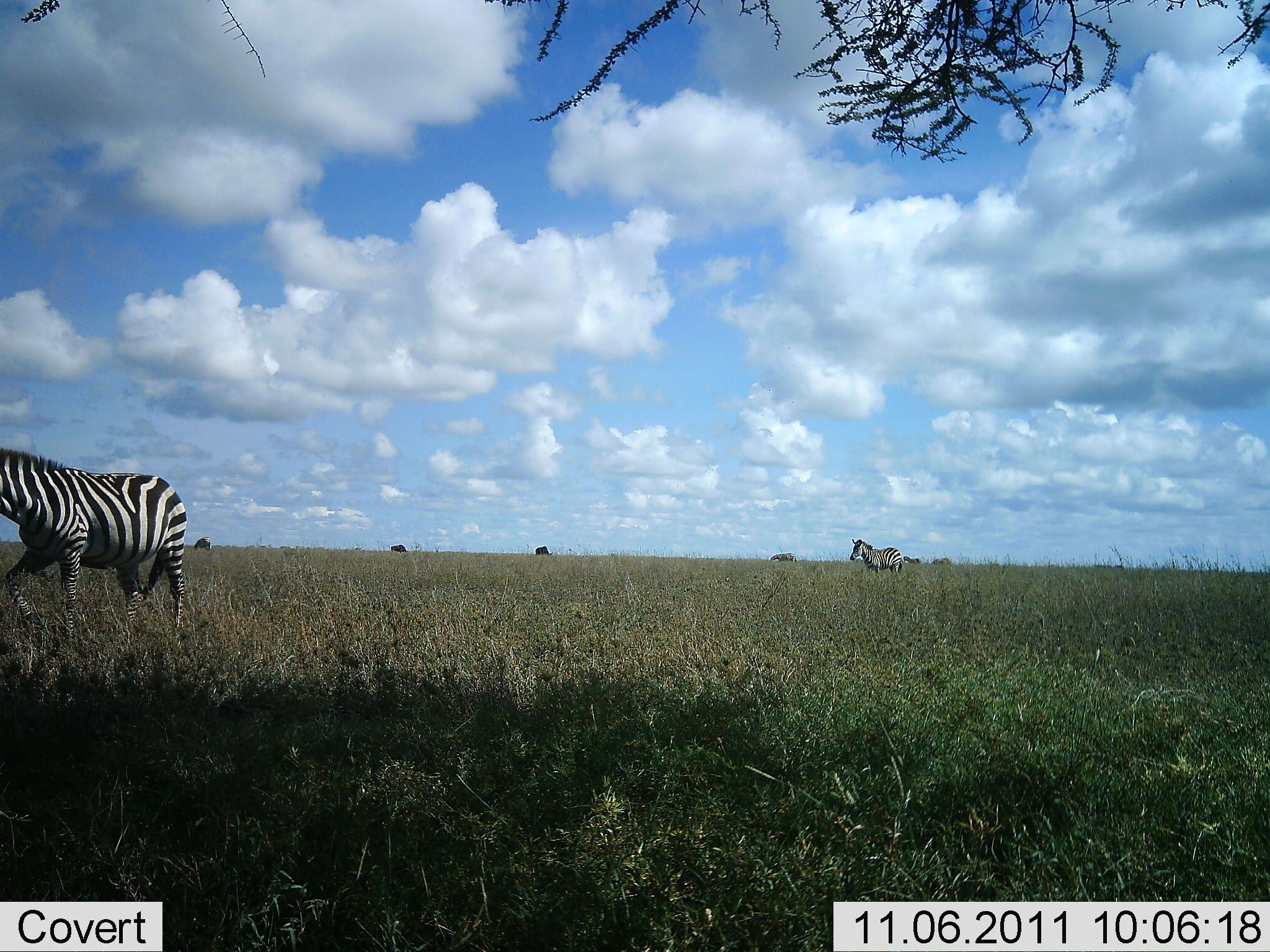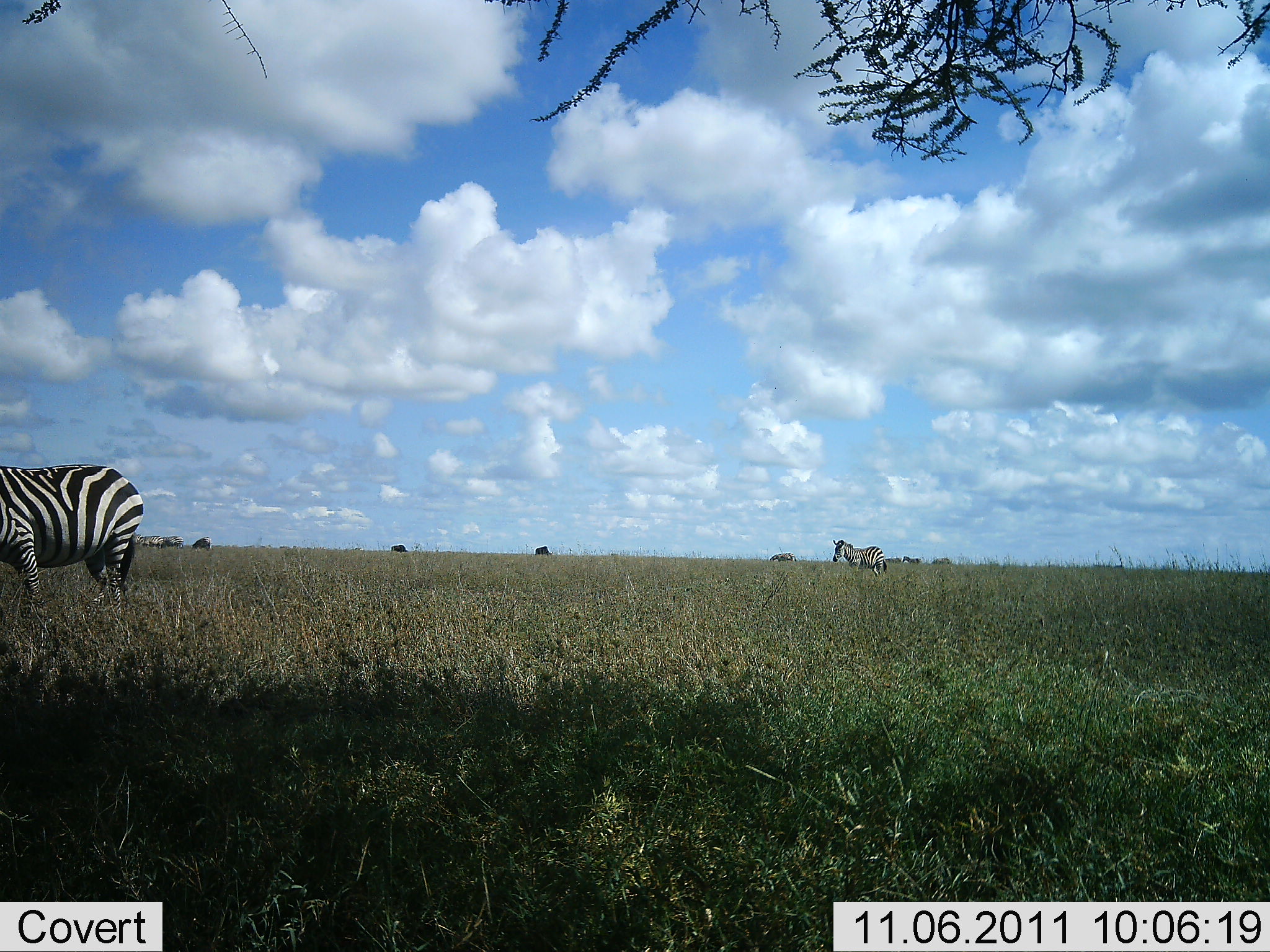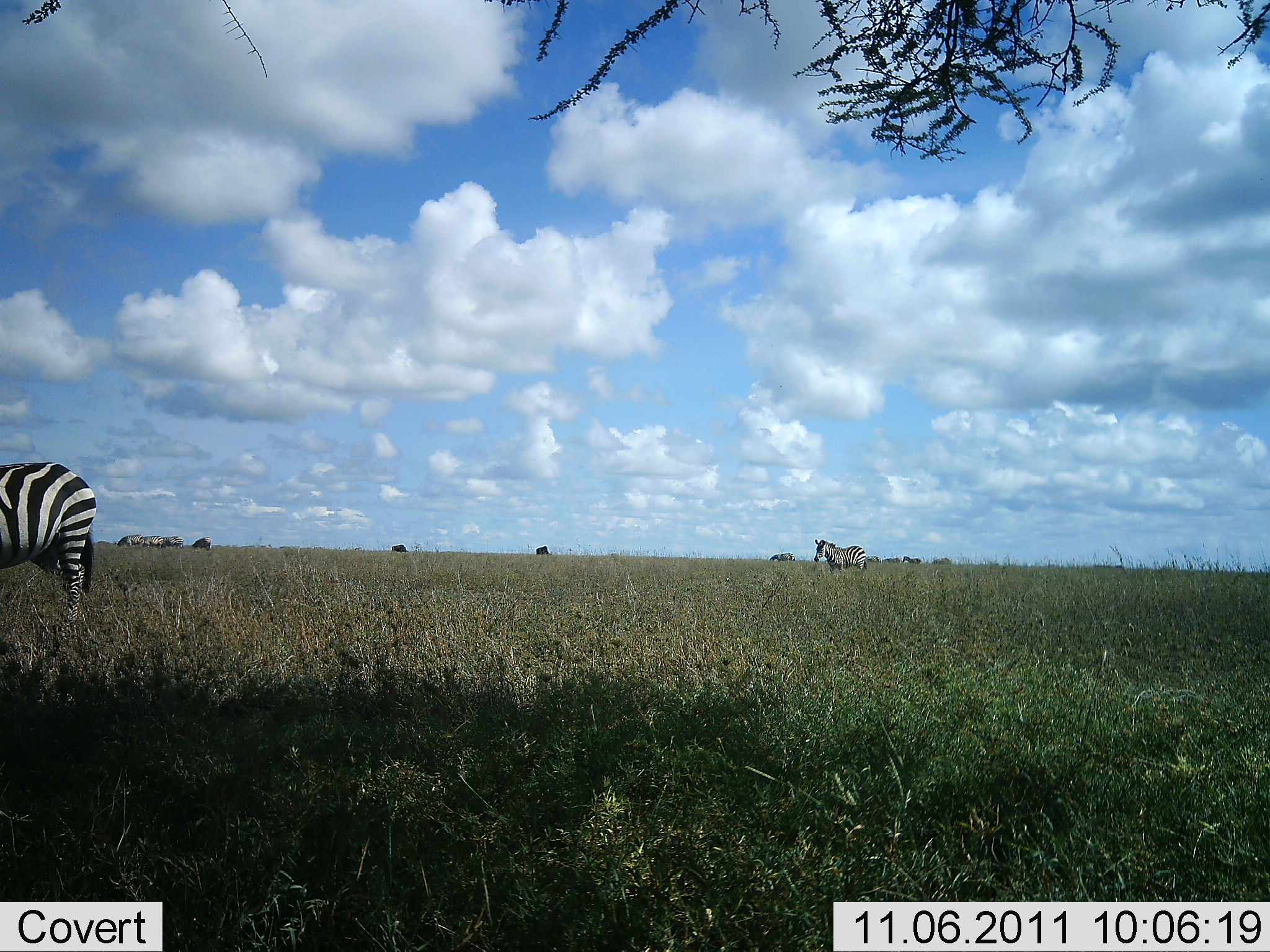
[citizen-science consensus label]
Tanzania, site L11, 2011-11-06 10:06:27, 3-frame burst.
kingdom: Animalia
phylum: Chordata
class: Mammalia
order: Perissodactyla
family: Equidae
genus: Equus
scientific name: Equus quagga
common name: plains zebra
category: zebra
Zebra (plains zebra) (Equus quagga), count 2. Behavior (volunteer vote fractions): standing 33%, resting 0%, moving 73%, interacting 0%. Young present (vote fraction): 0%. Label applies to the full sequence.